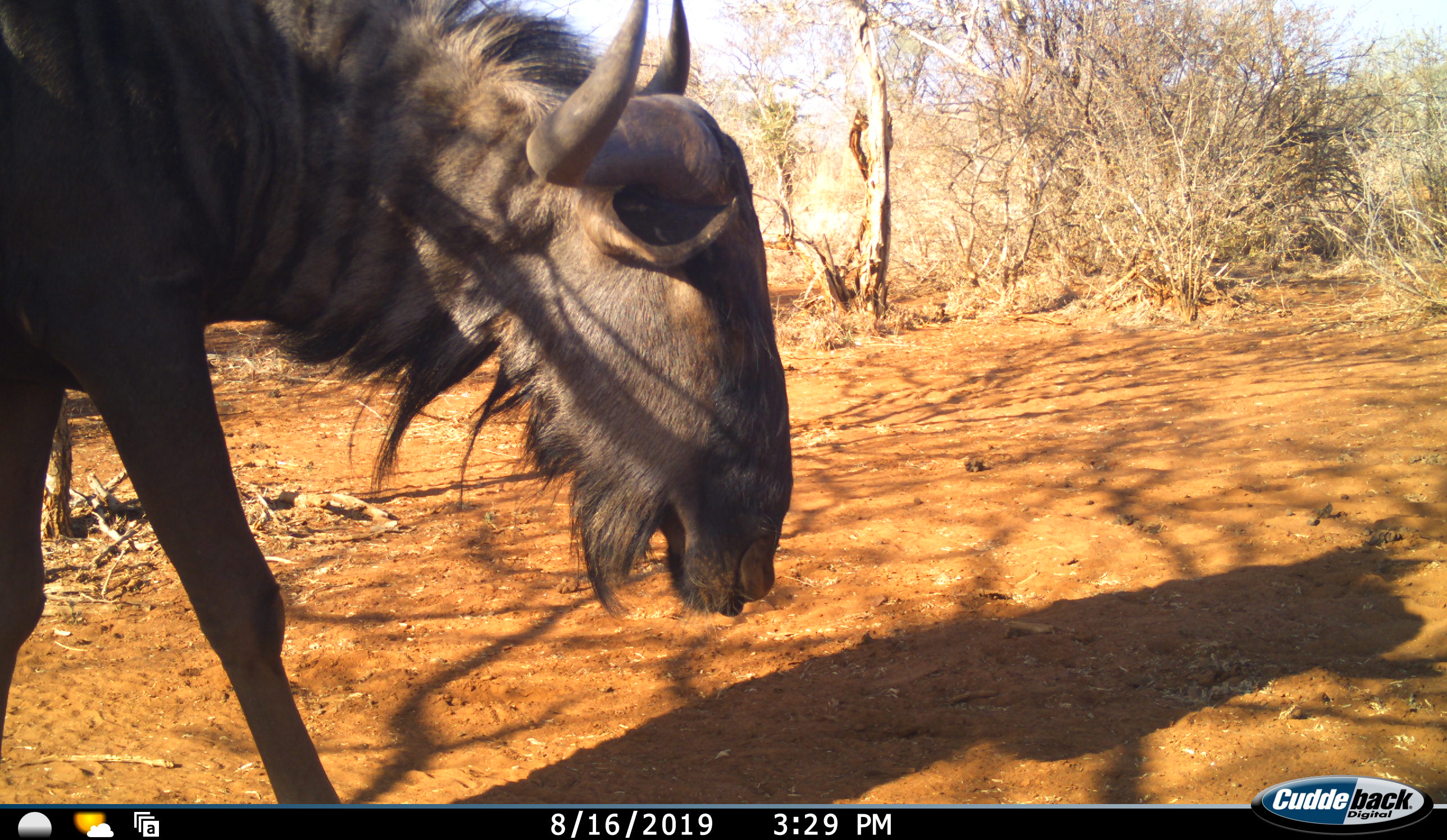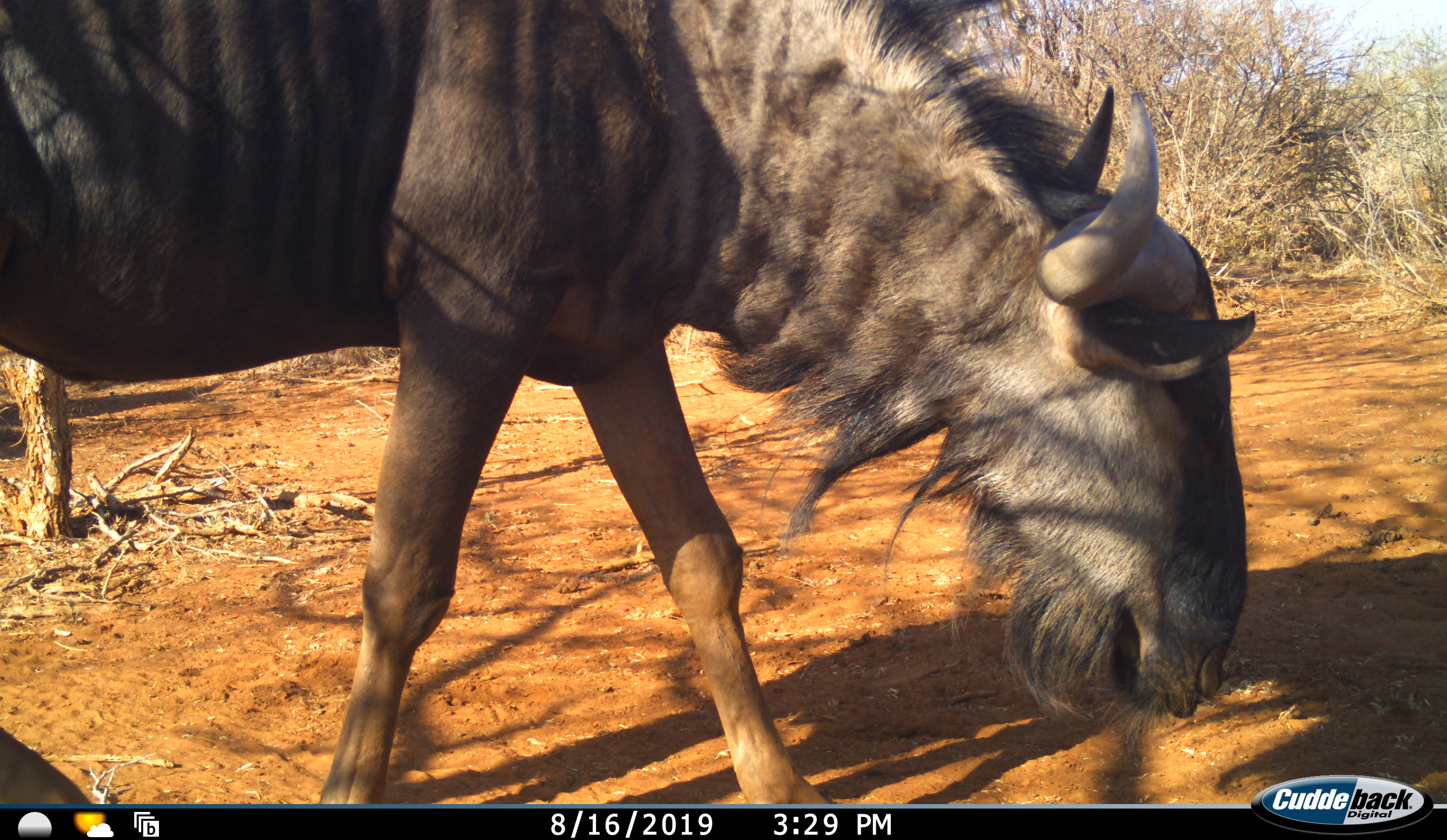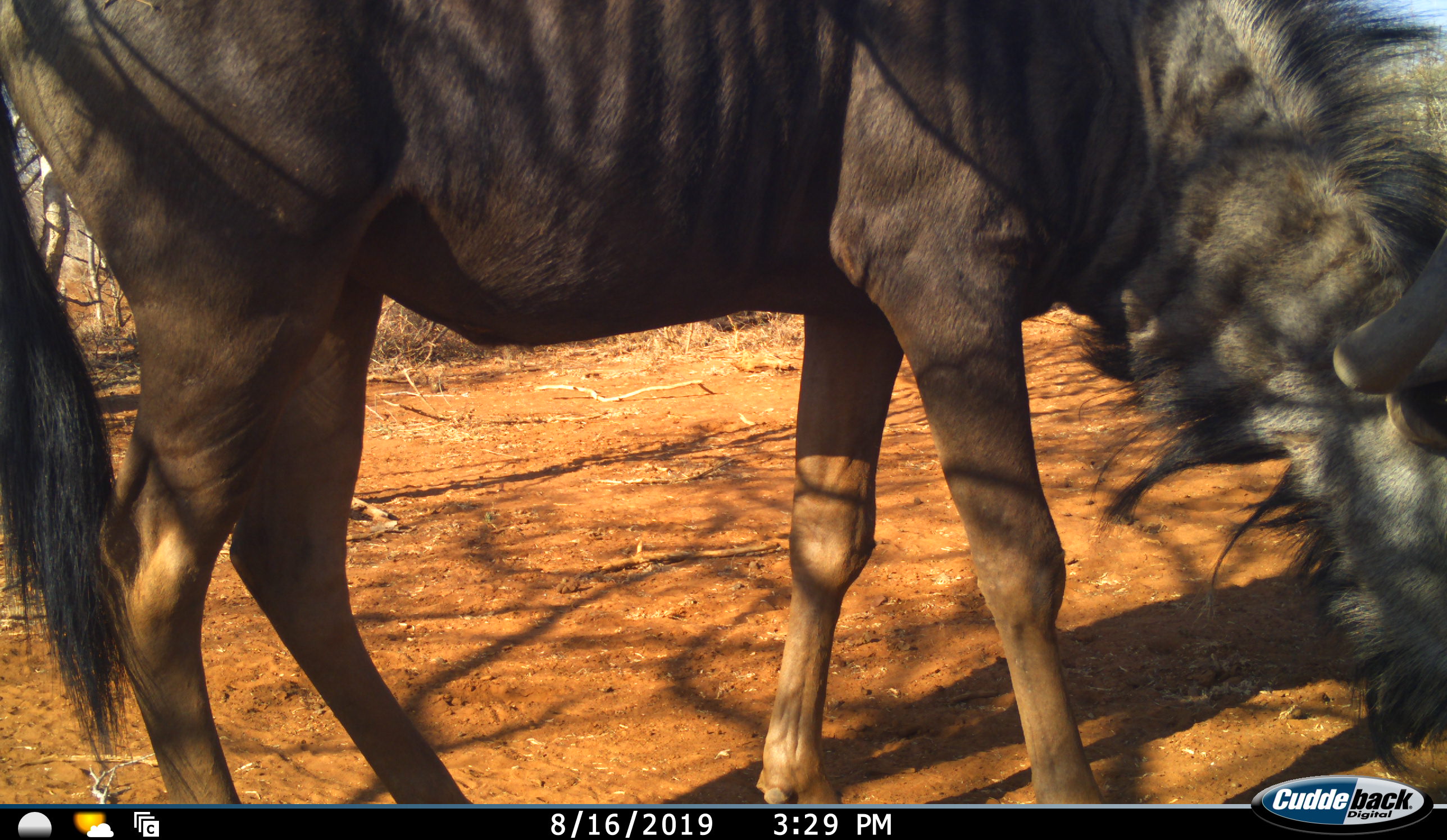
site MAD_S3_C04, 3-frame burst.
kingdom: Animalia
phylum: Chordata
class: Mammalia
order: Artiodactyla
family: Bovidae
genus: Connochaetes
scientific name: Connochaetes taurinus taurinus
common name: blue wildebeest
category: wildebeestblue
Wildebeestblue (blue wildebeest) (Connochaetes taurinus taurinus), count 1. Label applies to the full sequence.